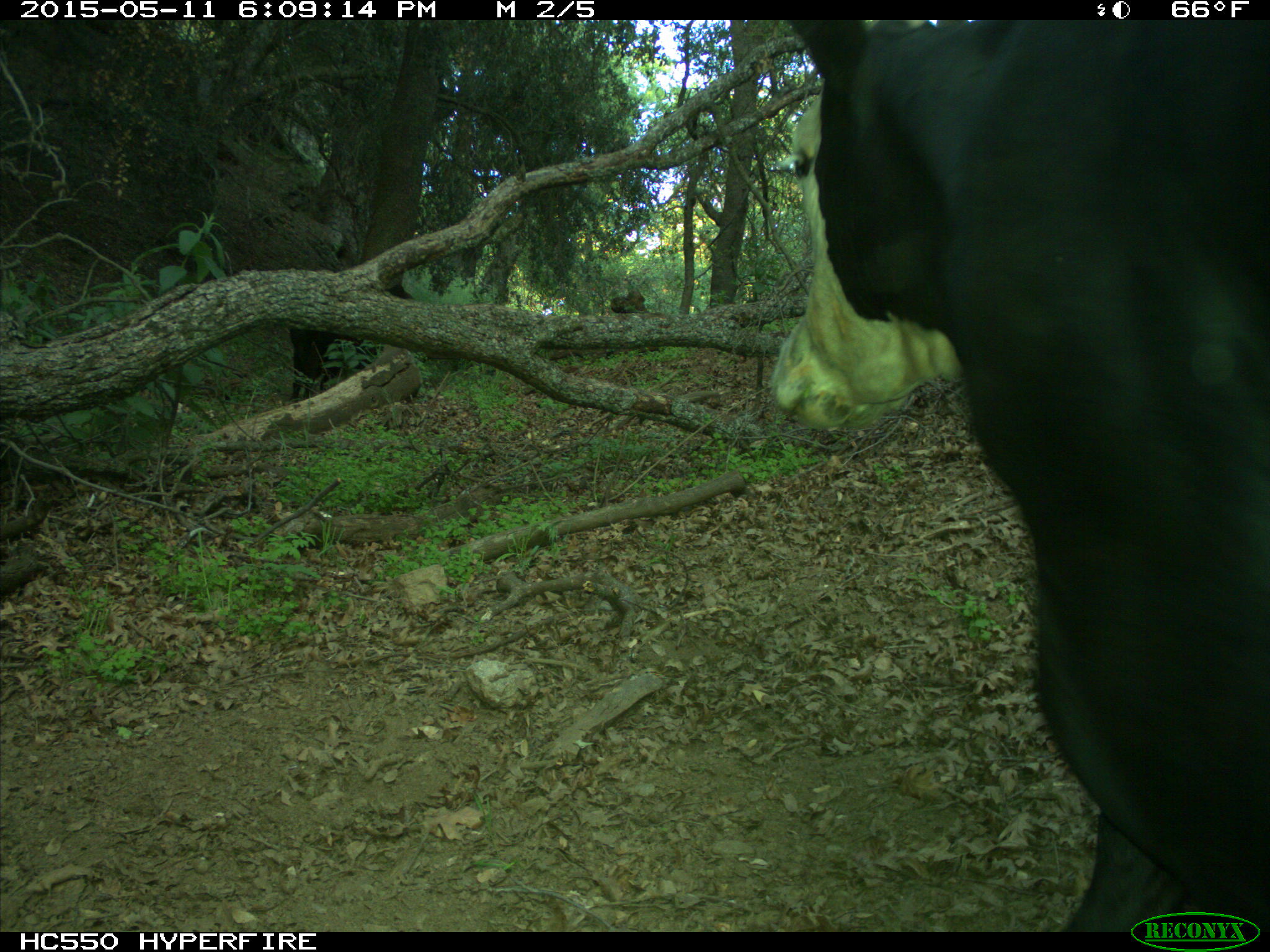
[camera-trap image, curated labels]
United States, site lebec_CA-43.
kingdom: Animalia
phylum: Chordata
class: Mammalia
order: Artiodactyla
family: Bovidae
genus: Bos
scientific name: Bos taurus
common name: domestic cow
Bos taurus (domestic cow).